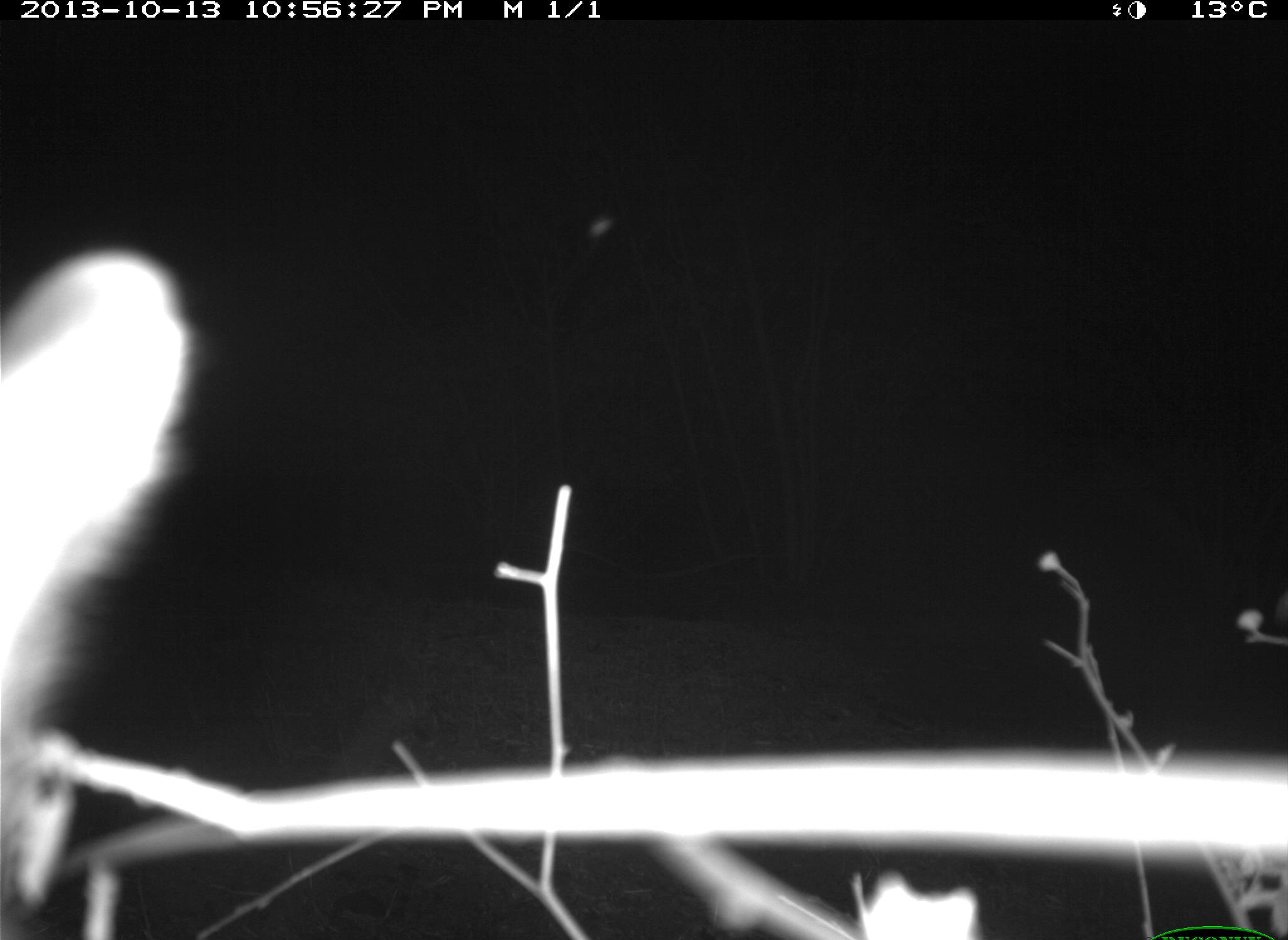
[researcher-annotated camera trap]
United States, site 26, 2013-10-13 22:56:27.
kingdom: Animalia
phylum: Chordata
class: Mammalia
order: Lagomorpha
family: Leporidae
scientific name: Leporidae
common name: rabbits and hares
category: rabbit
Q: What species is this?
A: Rabbit (rabbits and hares) (Leporidae).